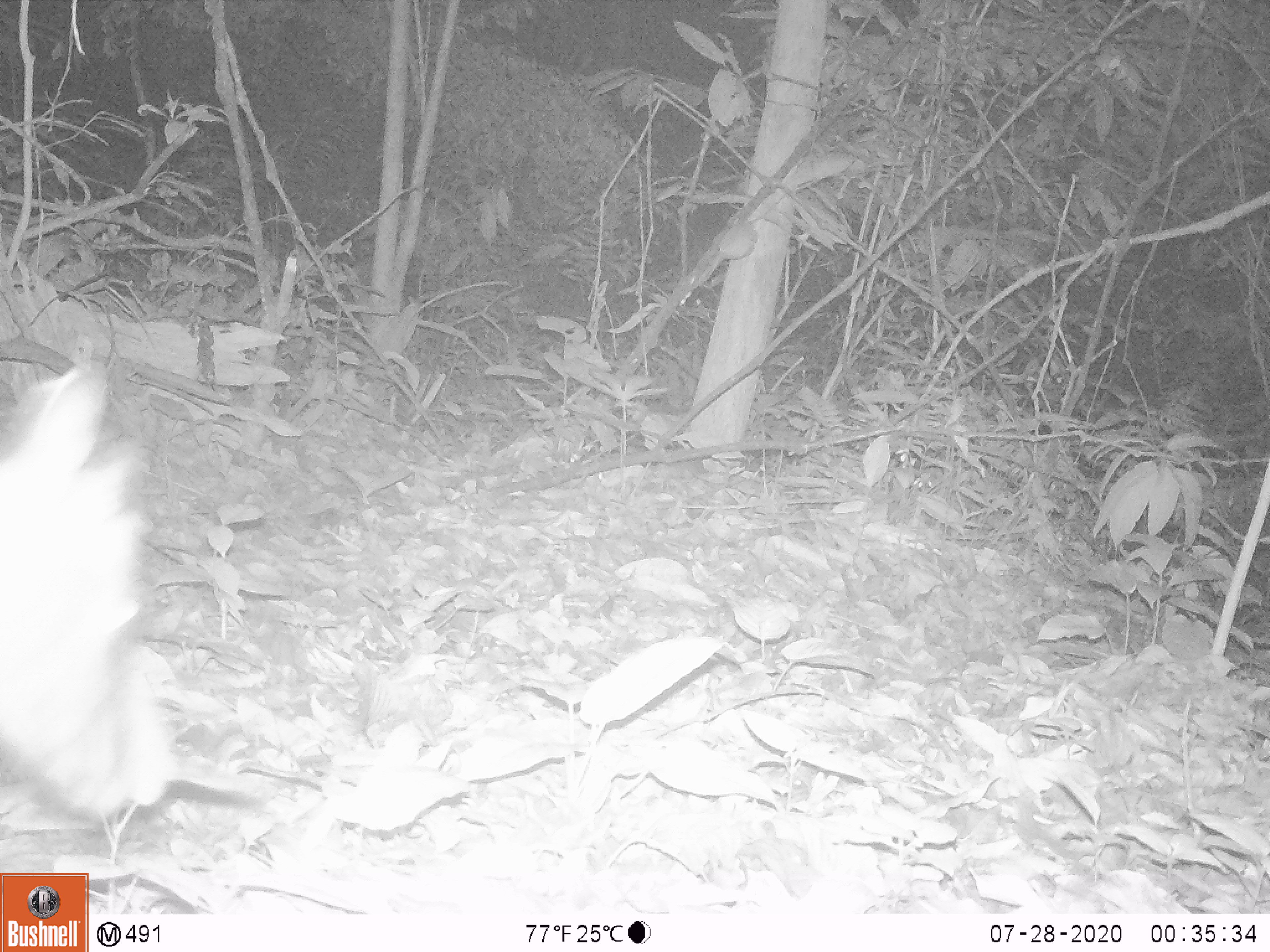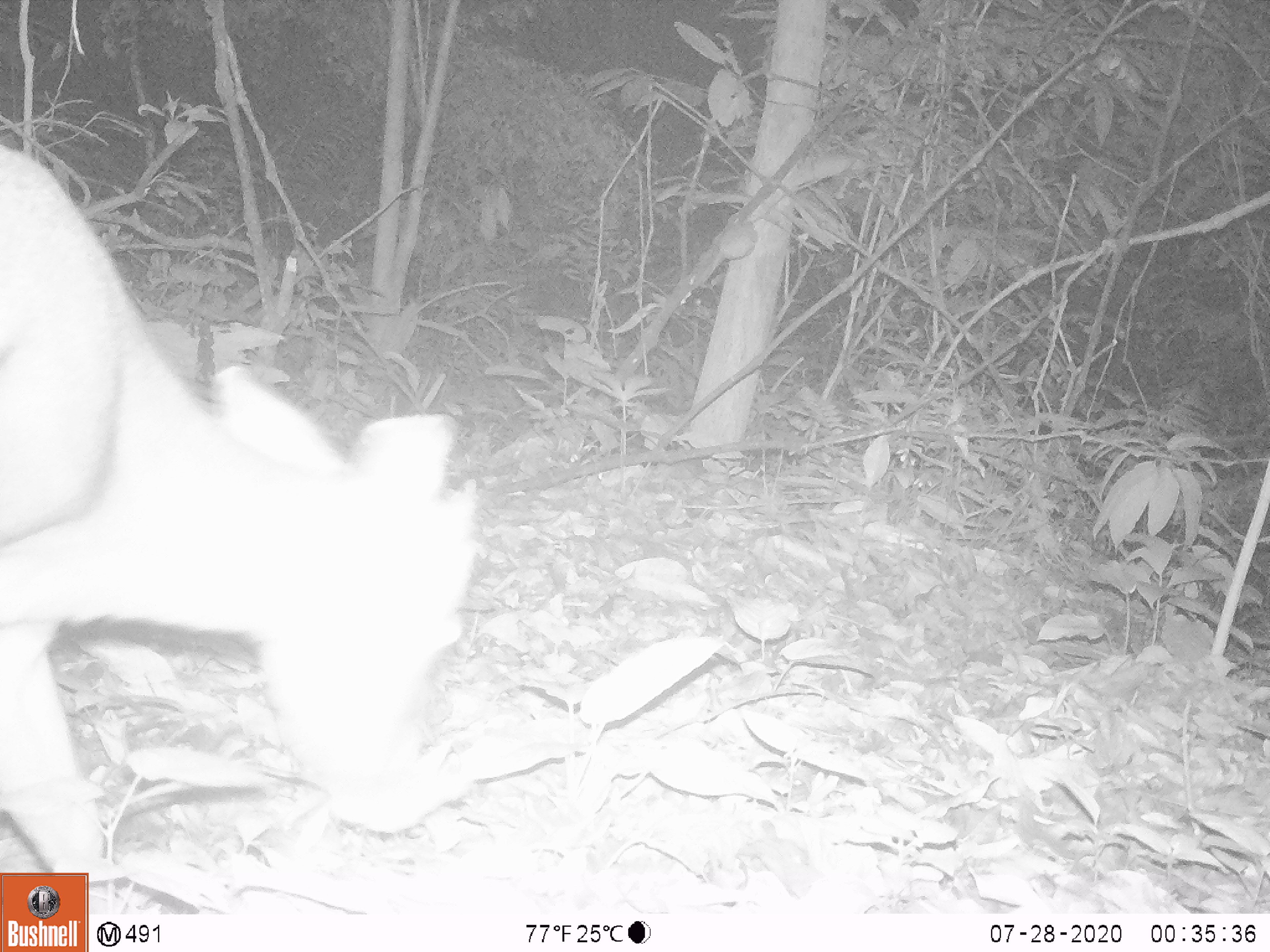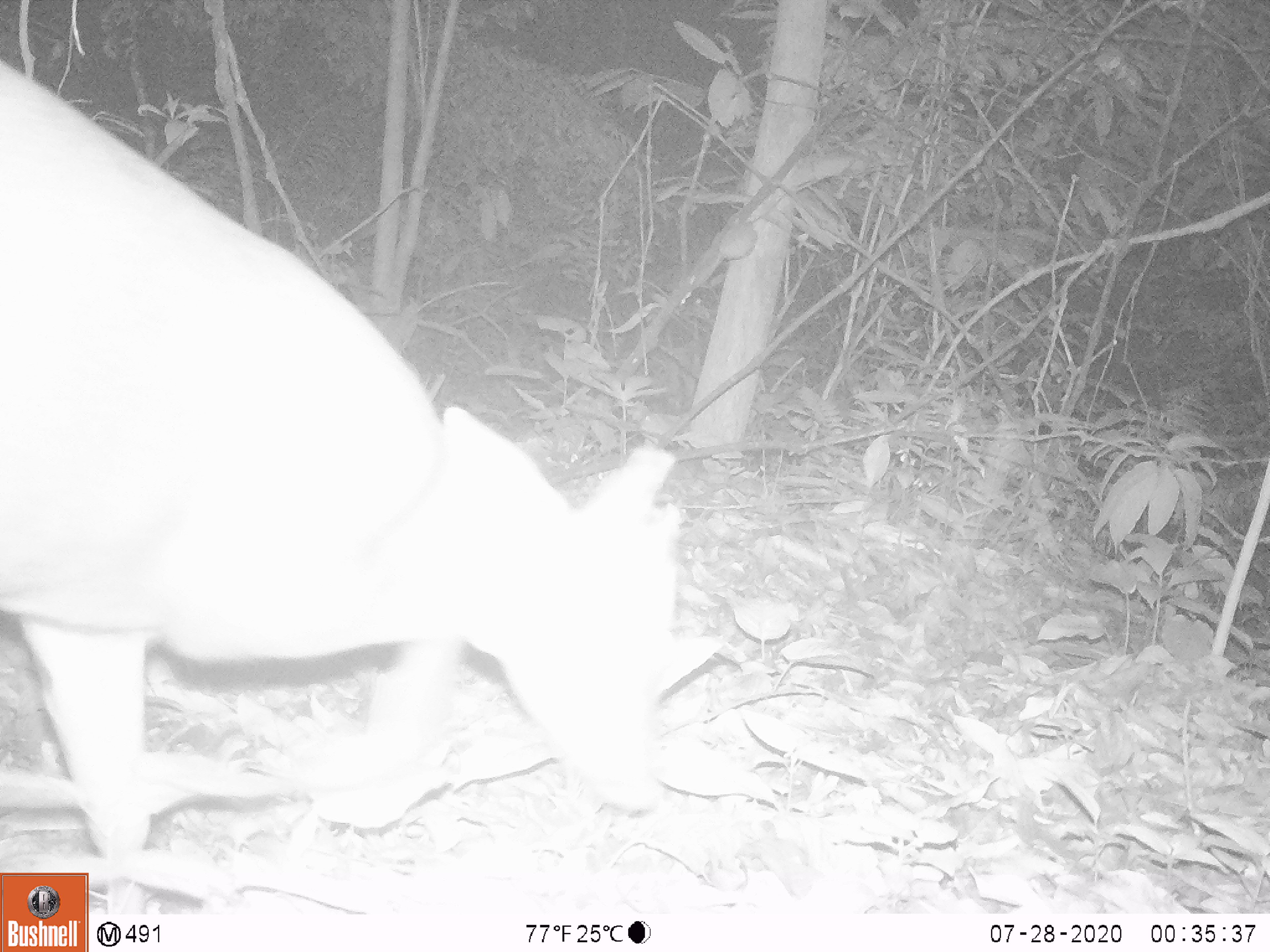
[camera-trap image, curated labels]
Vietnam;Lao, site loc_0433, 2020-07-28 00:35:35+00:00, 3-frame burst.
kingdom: Animalia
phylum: Chordata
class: Mammalia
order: Artiodactyla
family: Cervidae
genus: Muntiacus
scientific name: Muntiacus rooseveltorum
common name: roosevelt's muntjac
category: roosevelts muntjac group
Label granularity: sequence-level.